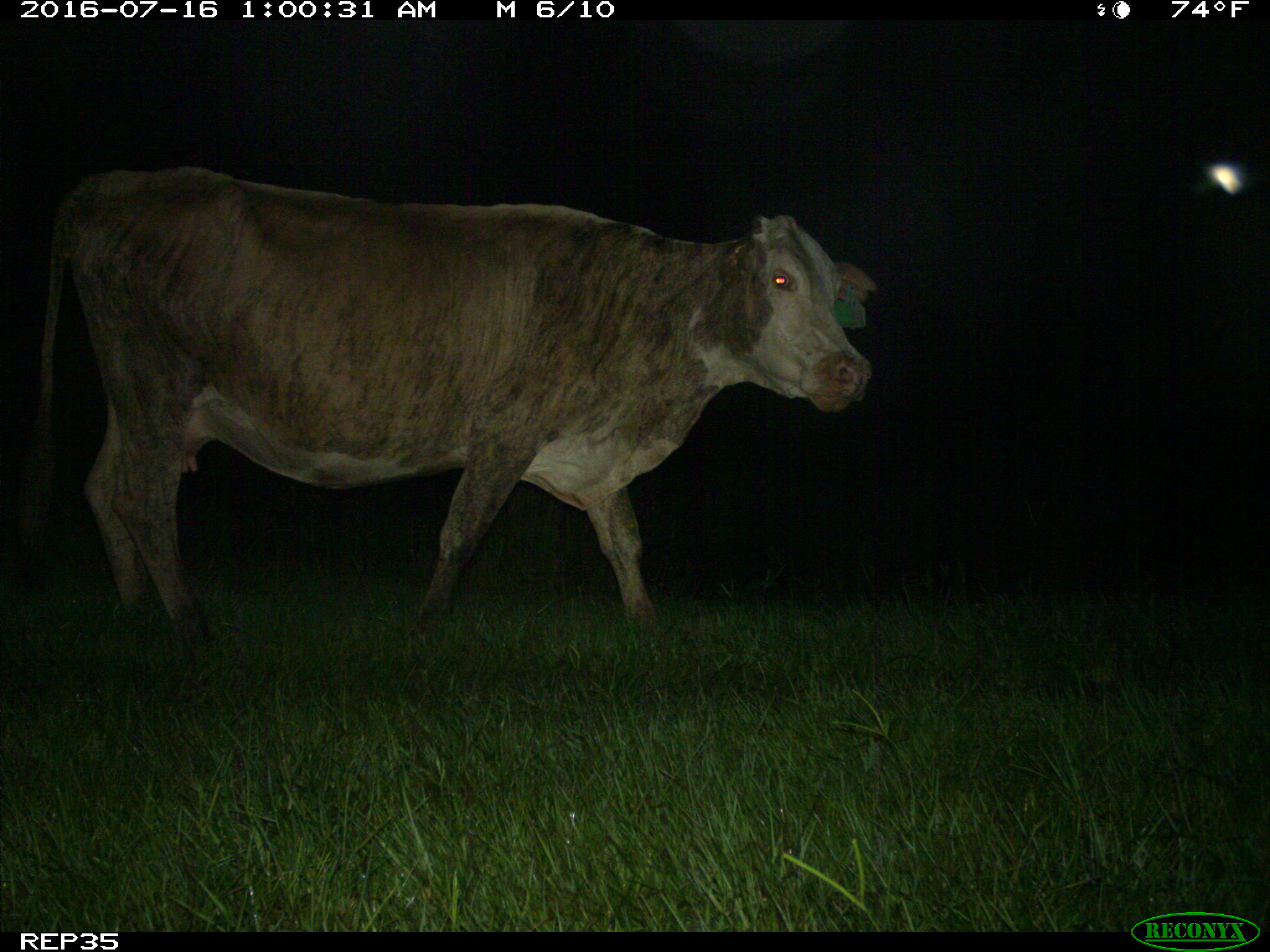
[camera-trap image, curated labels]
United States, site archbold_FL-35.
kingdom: Animalia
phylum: Chordata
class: Mammalia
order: Artiodactyla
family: Bovidae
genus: Bos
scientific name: Bos taurus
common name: domestic cow